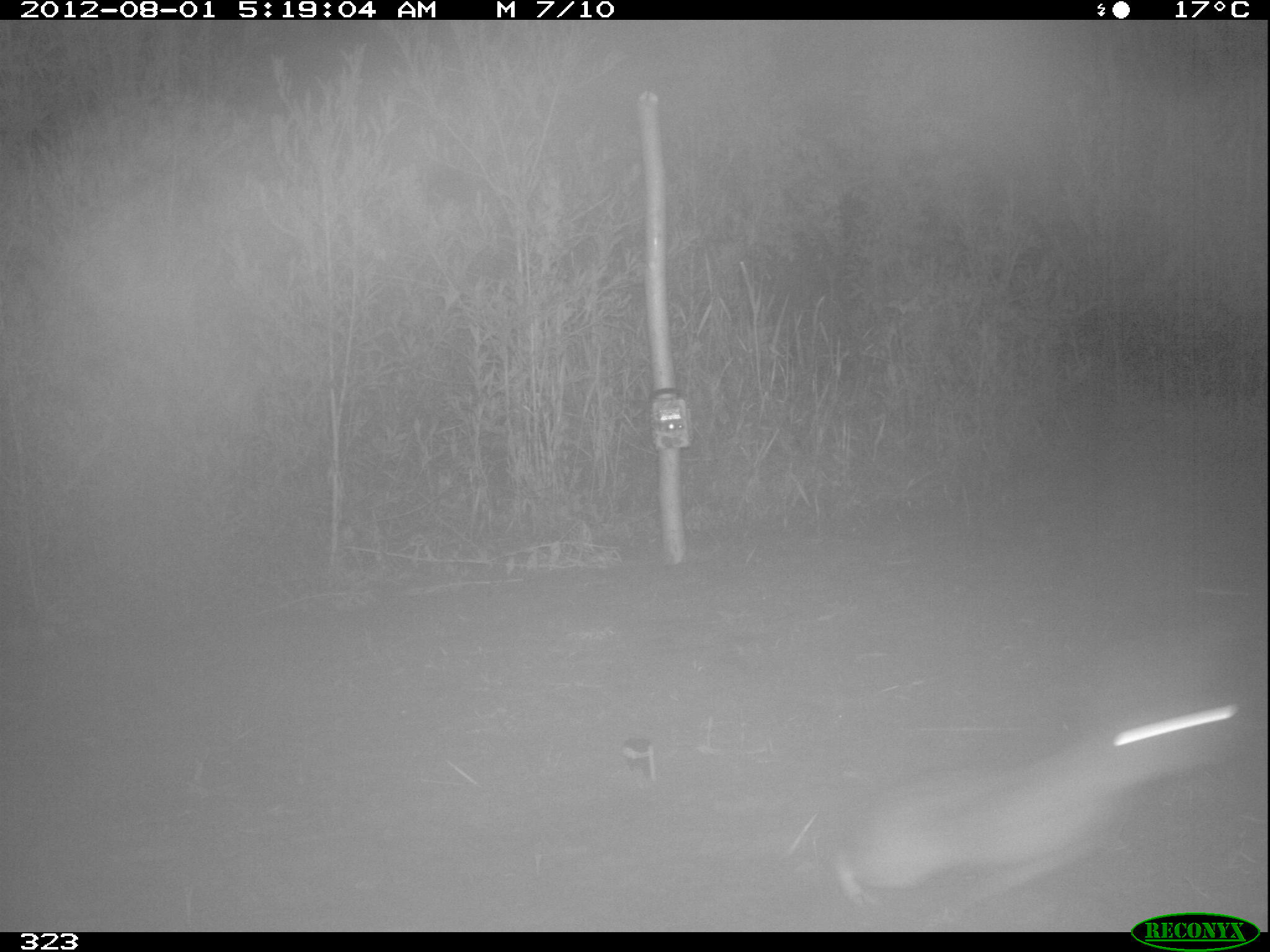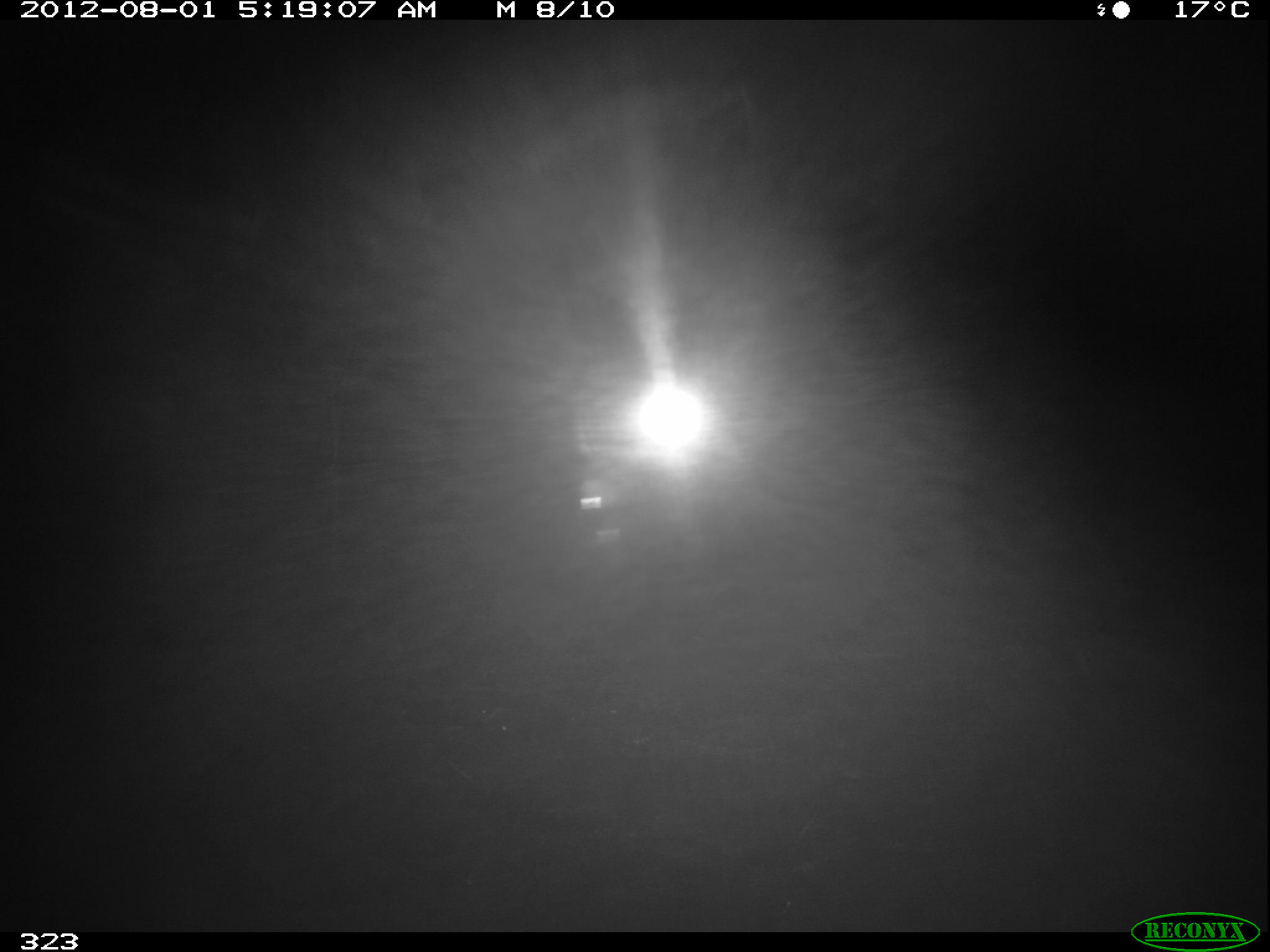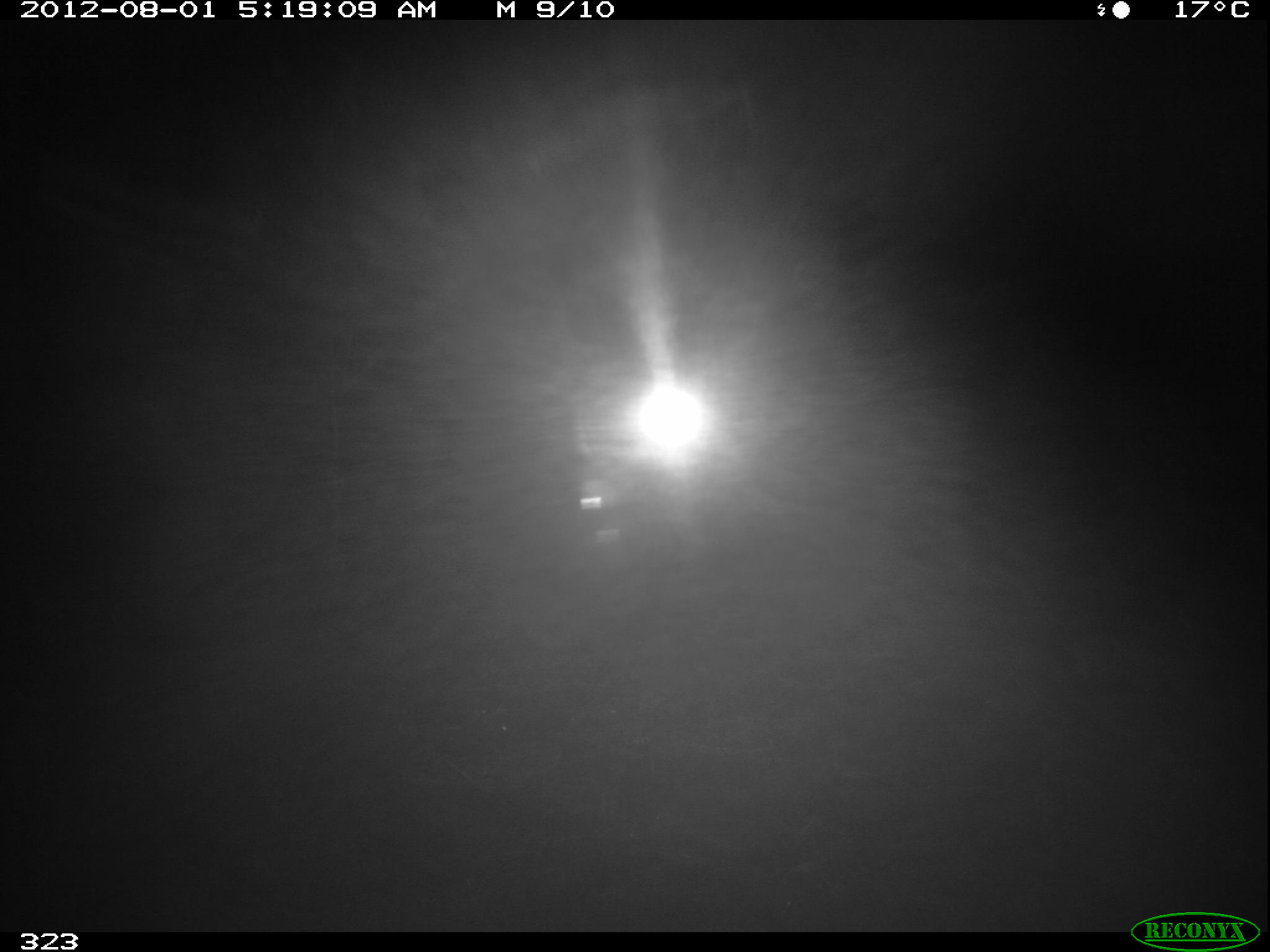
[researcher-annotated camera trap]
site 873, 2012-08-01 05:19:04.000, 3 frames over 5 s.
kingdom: Animalia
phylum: Chordata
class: Mammalia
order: Lagomorpha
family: Leporidae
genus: Sylvilagus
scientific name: Sylvilagus brasiliensis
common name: tapeti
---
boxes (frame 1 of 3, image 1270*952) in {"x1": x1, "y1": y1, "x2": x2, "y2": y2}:
sylvilagus brasiliensis: {"x1": 834, "y1": 701, "x2": 1240, "y2": 919}